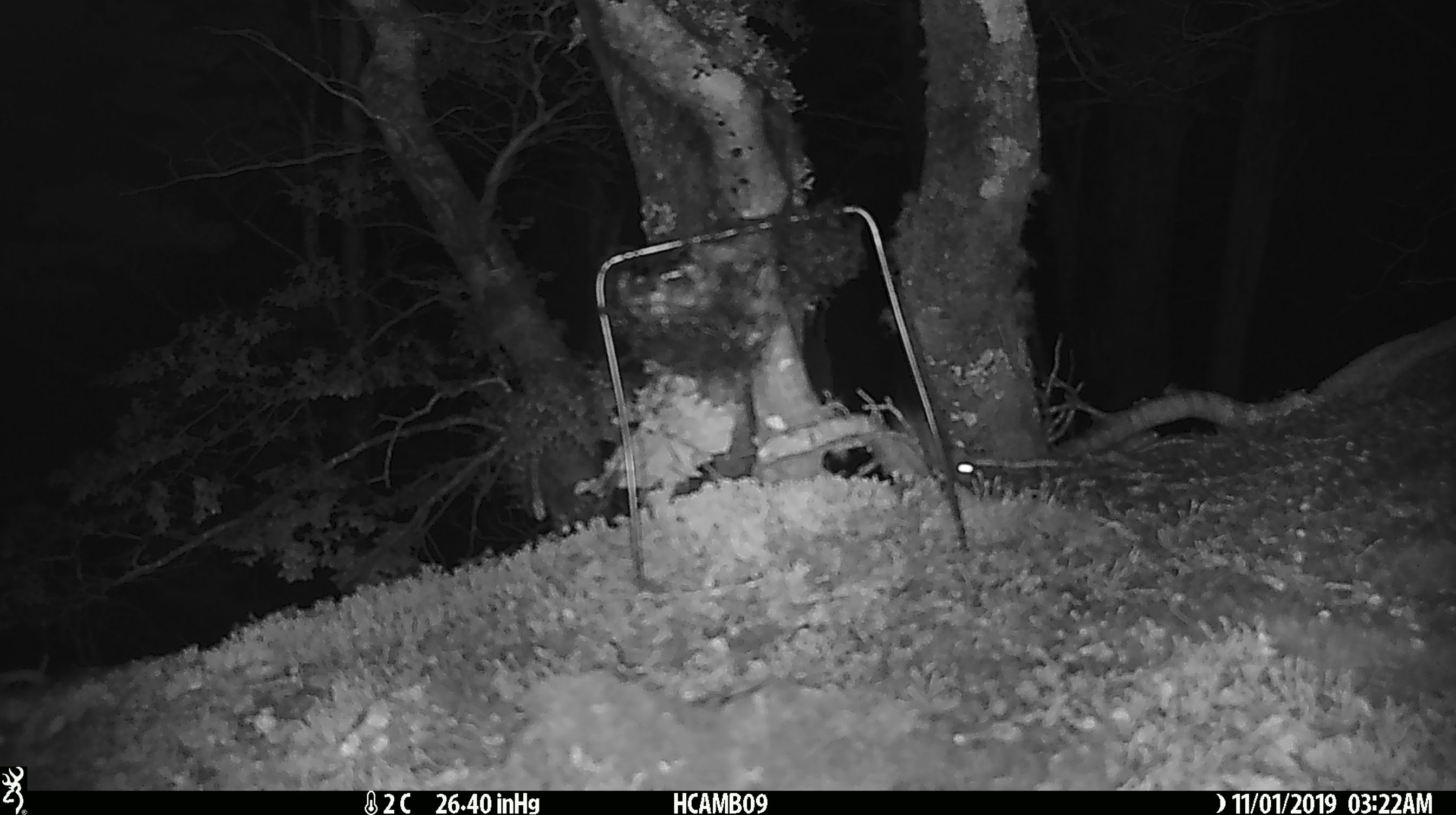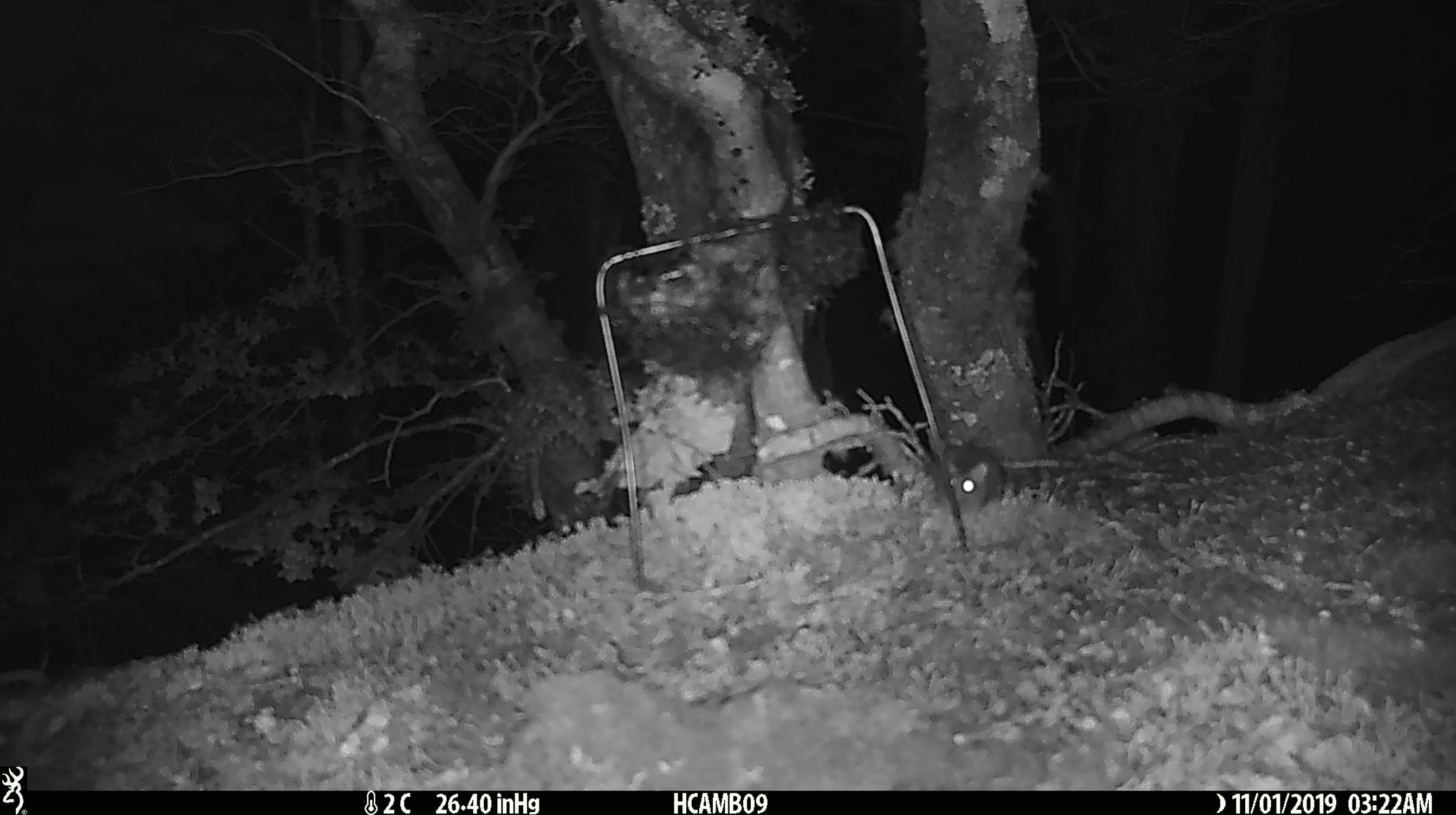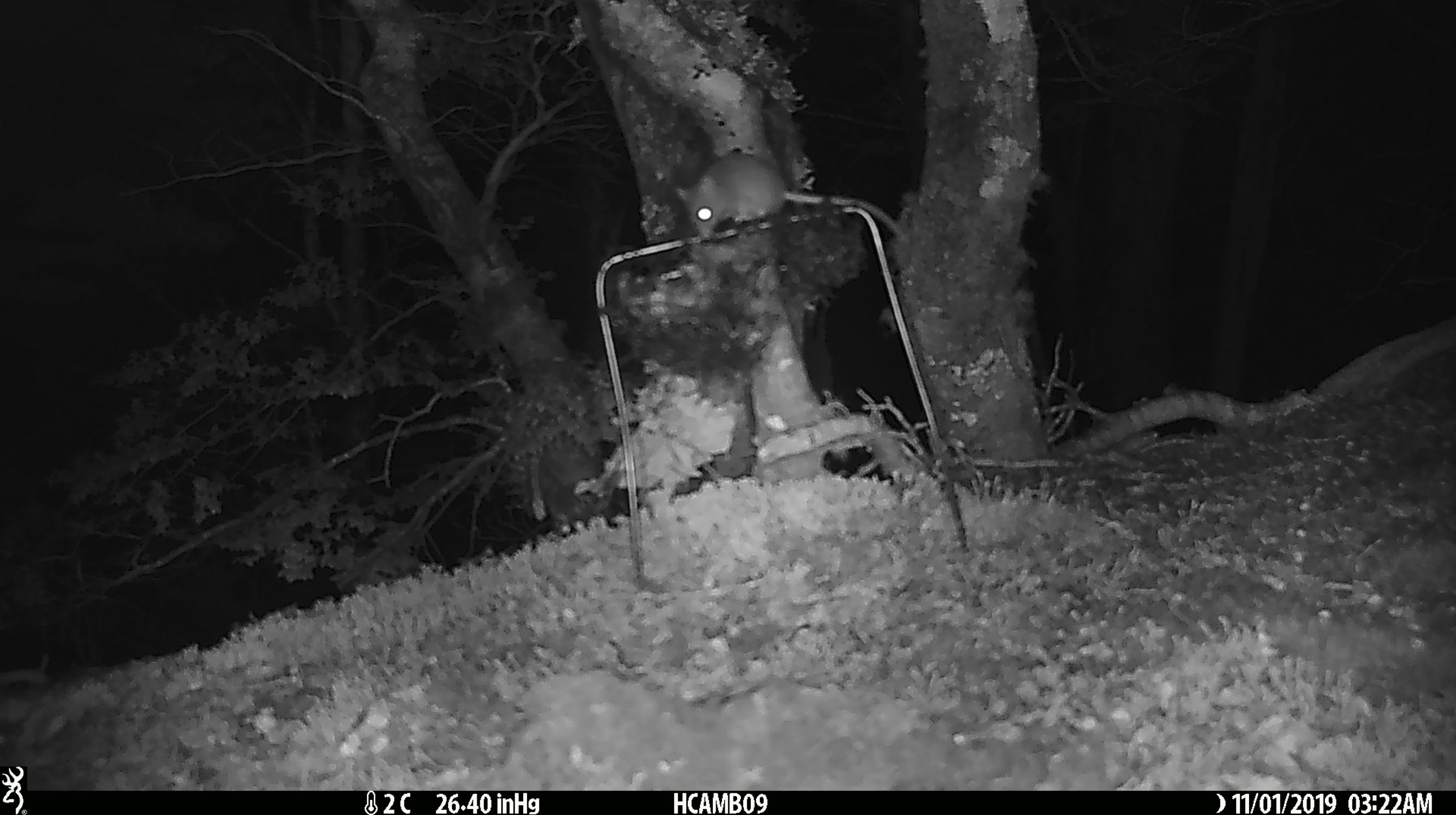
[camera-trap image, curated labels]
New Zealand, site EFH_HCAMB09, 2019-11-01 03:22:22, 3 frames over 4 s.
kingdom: Animalia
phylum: Chordata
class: Mammalia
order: Rodentia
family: Muridae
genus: Mus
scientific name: Mus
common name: mouse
Mouse (Mus).